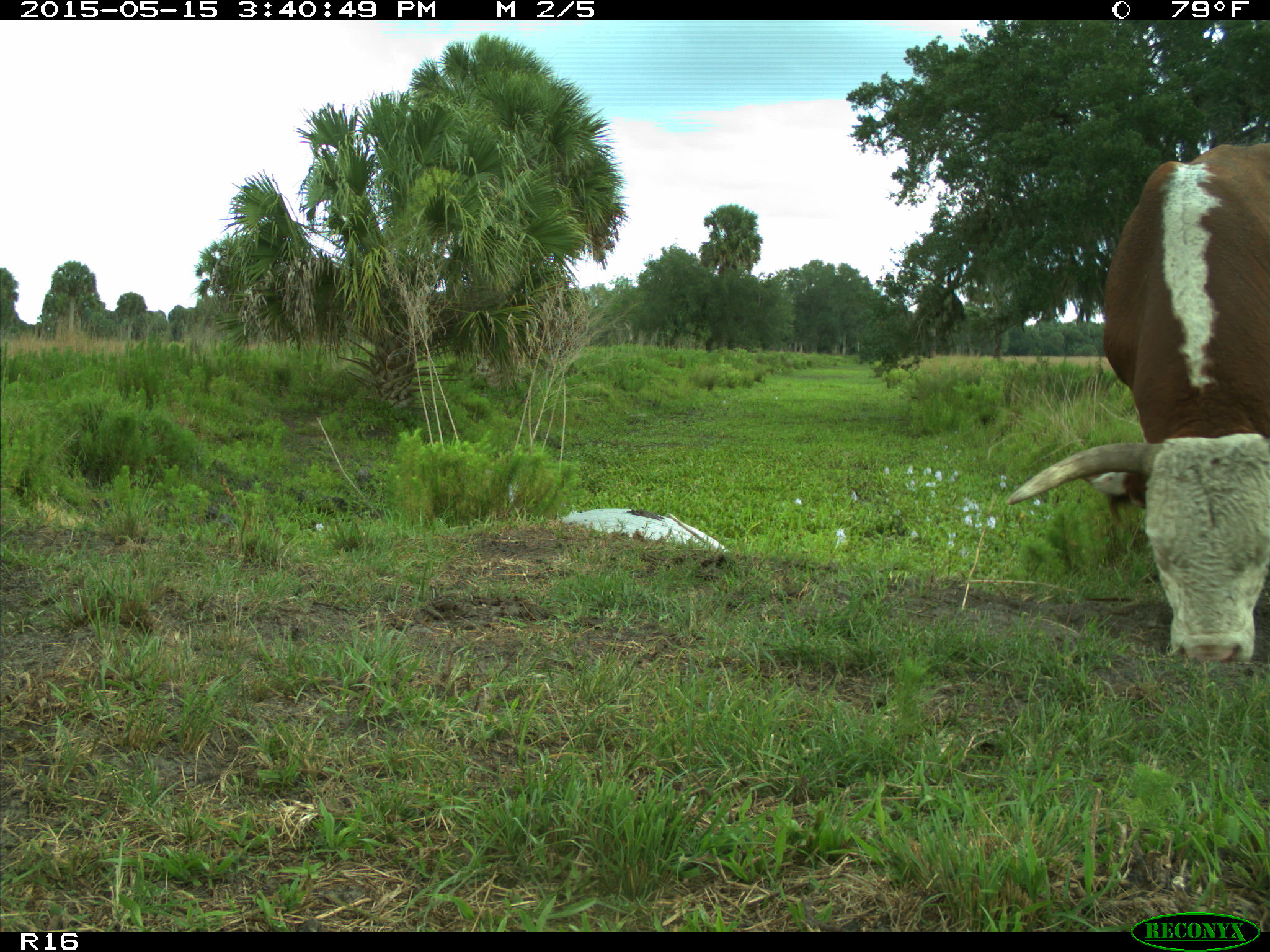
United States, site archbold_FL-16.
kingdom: Animalia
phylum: Chordata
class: Mammalia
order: Artiodactyla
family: Bovidae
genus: Bos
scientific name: Bos taurus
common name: domestic cow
Bos taurus (domestic cow).